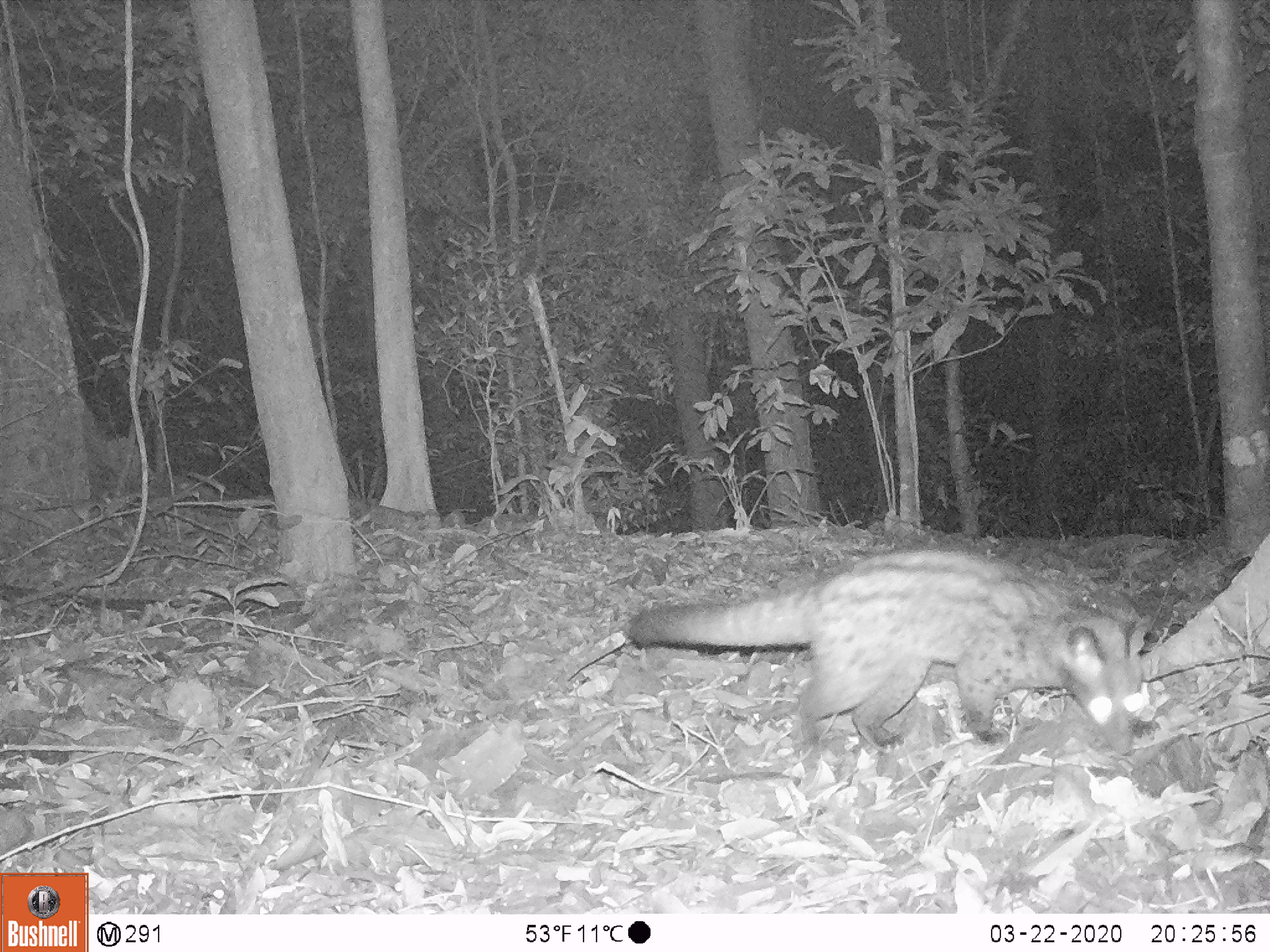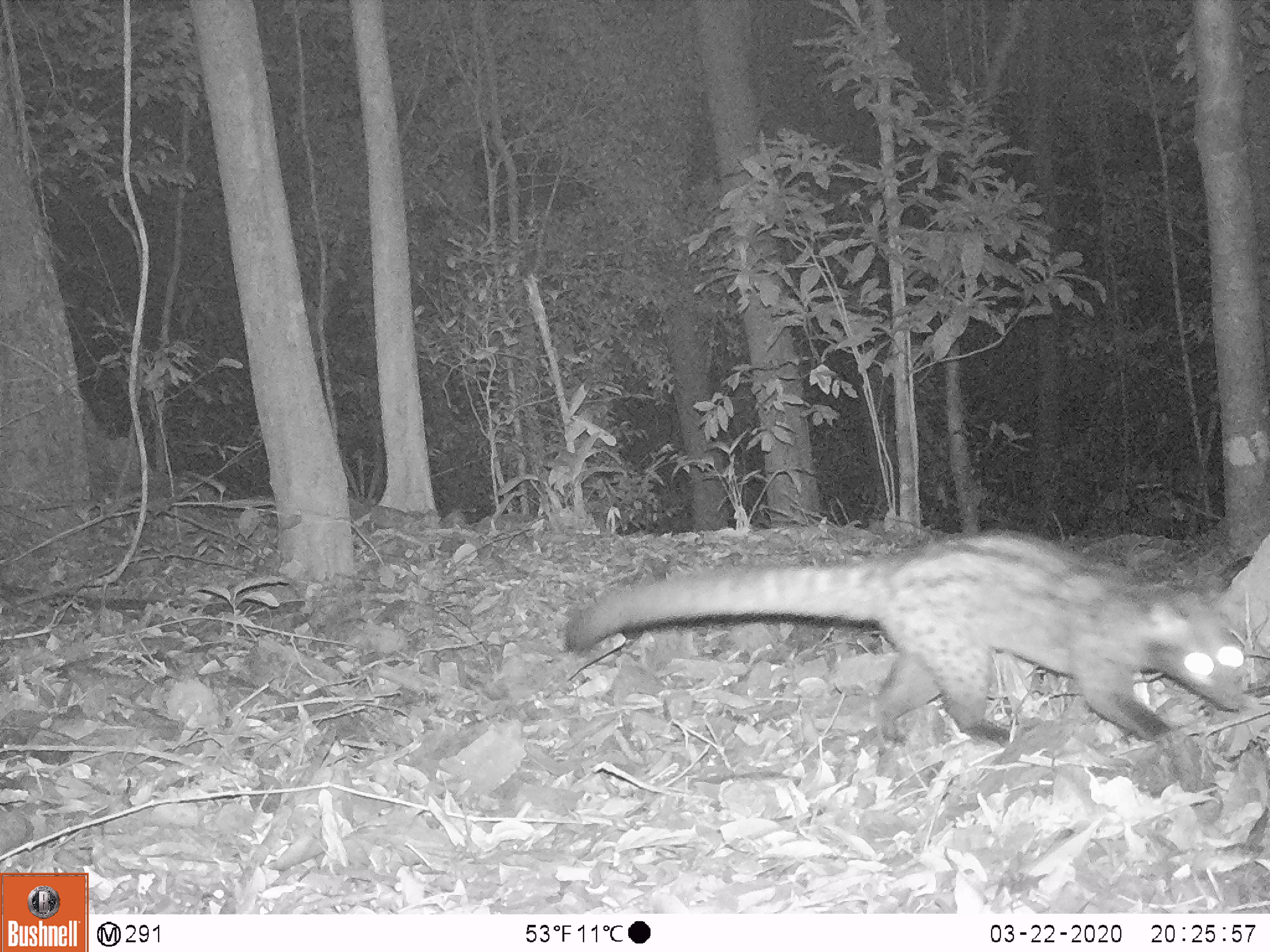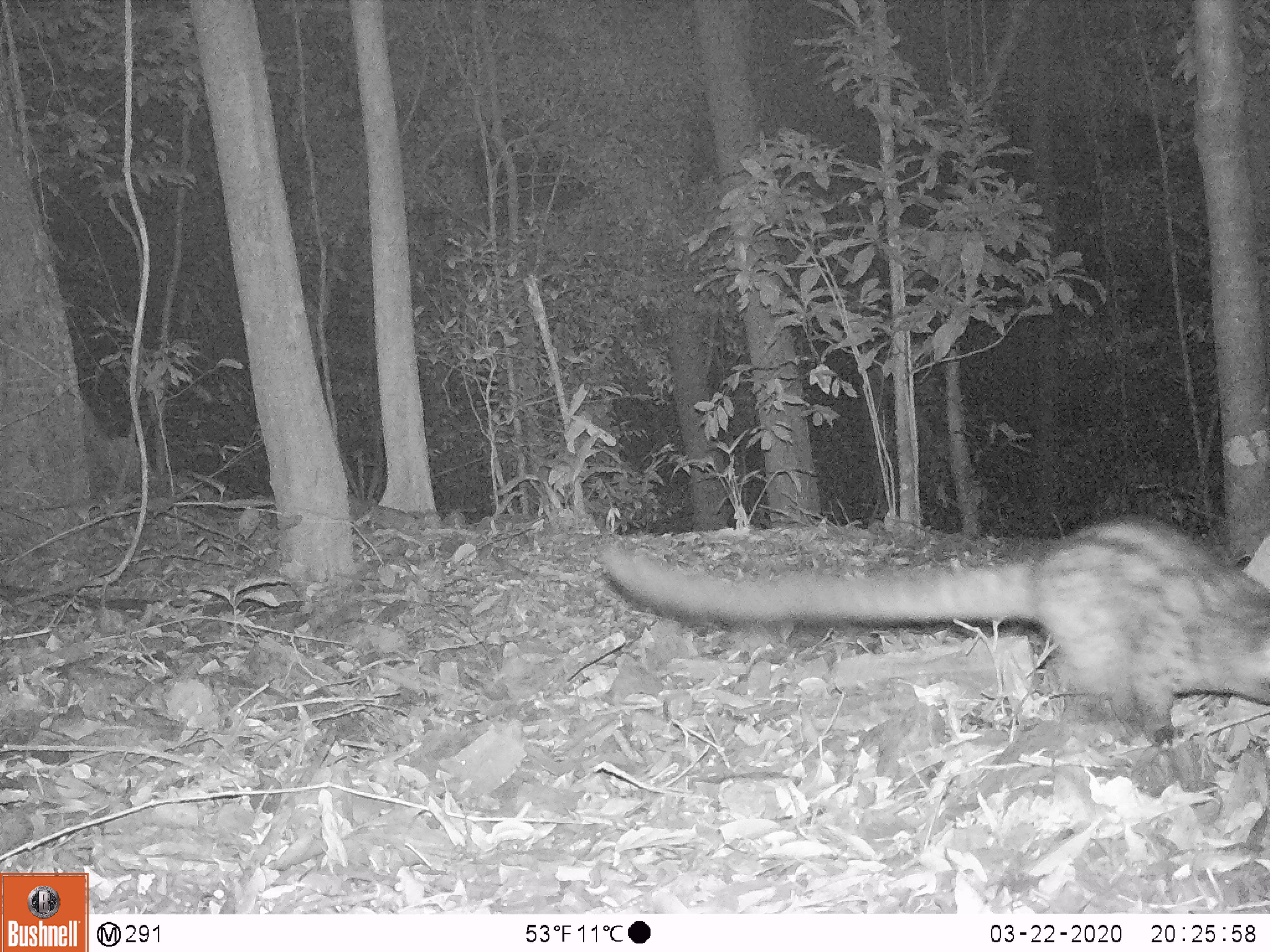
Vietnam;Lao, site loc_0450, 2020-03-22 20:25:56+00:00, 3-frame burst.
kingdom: Animalia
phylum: Chordata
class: Mammalia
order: Carnivora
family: Viverridae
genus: Paradoxurus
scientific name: Paradoxurus hermaphroditus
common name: common palm civet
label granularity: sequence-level